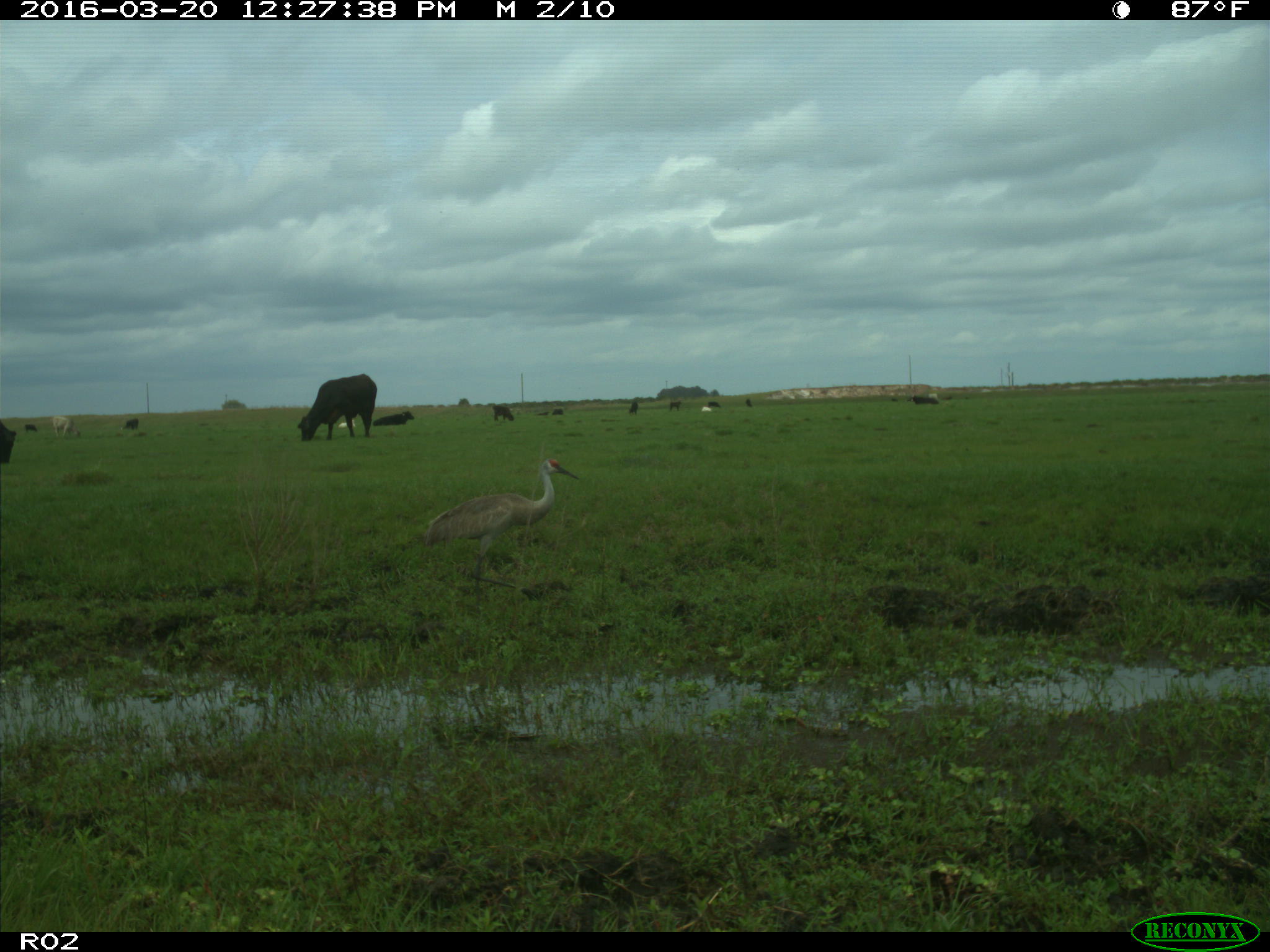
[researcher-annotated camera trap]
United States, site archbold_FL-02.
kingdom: Animalia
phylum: Chordata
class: Mammalia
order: Artiodactyla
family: Bovidae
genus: Bos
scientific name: Bos taurus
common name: domestic cow